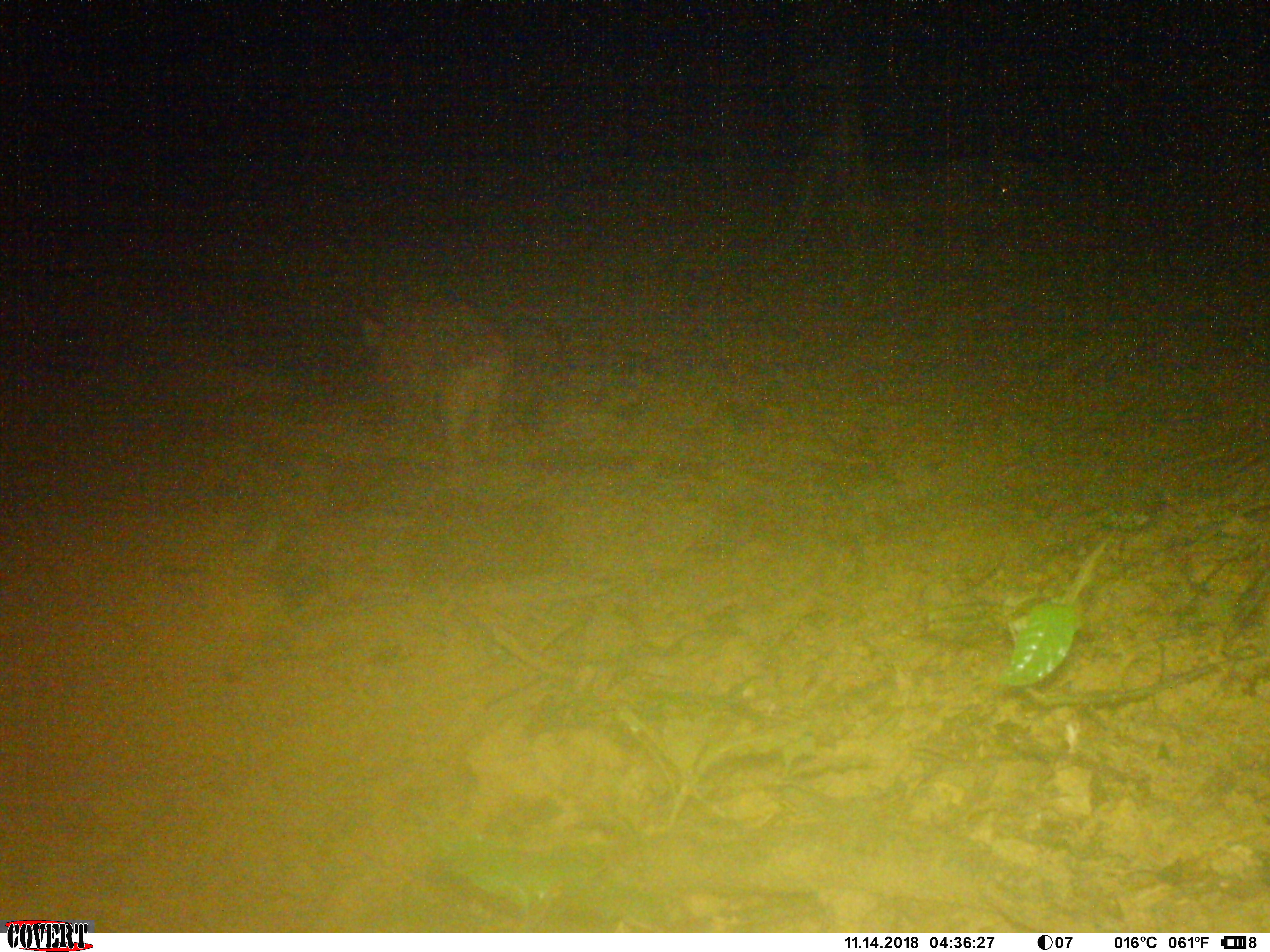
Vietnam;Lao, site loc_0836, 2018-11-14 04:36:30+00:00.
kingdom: Animalia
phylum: Chordata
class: Mammalia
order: Artiodactyla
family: Suidae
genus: Sus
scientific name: Sus scrofa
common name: eurasian wild pig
Eurasian wild pig (Sus scrofa). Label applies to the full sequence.